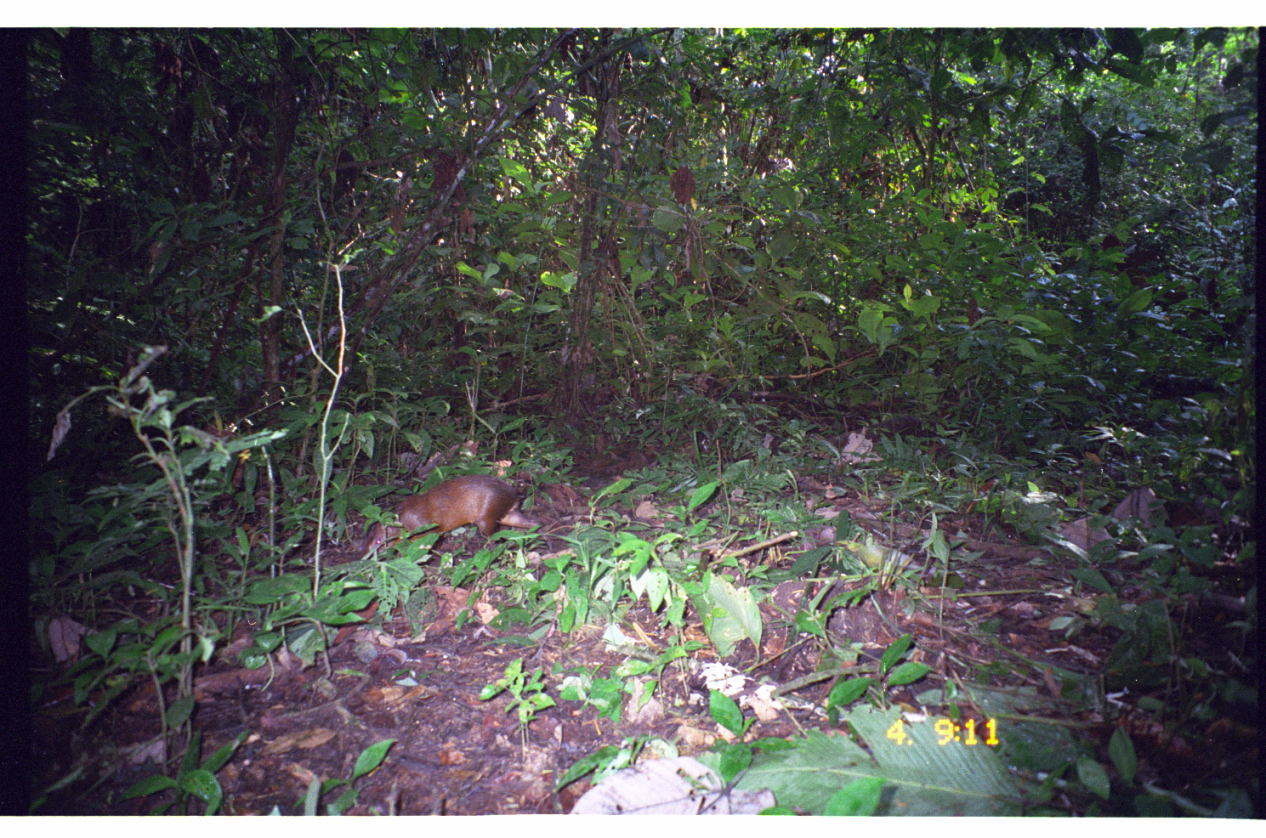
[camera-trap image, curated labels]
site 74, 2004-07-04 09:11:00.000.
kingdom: Animalia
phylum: Chordata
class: Mammalia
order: Rodentia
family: Dasyproctidae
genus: Dasyprocta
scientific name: Dasyprocta punctata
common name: central american agouti